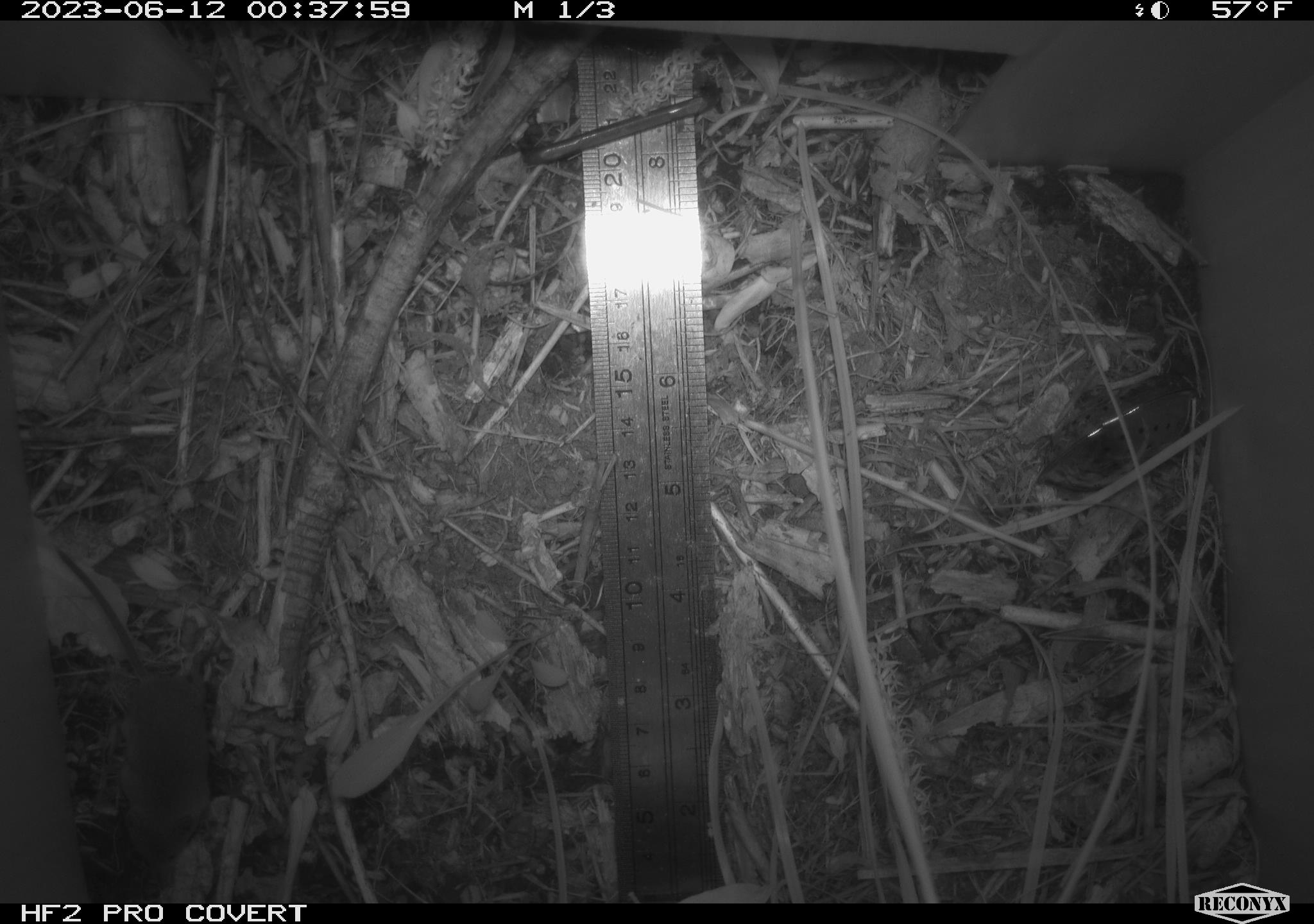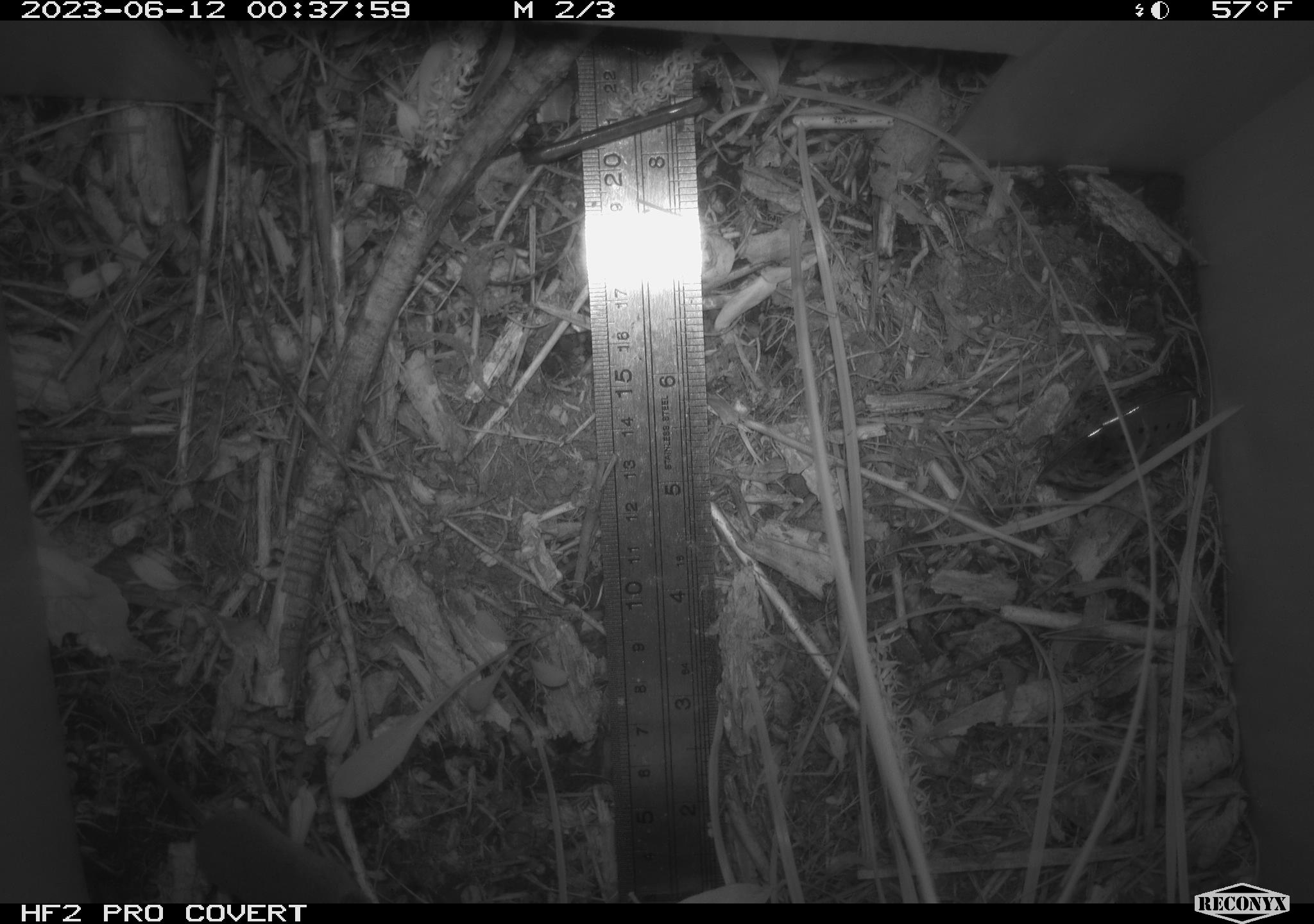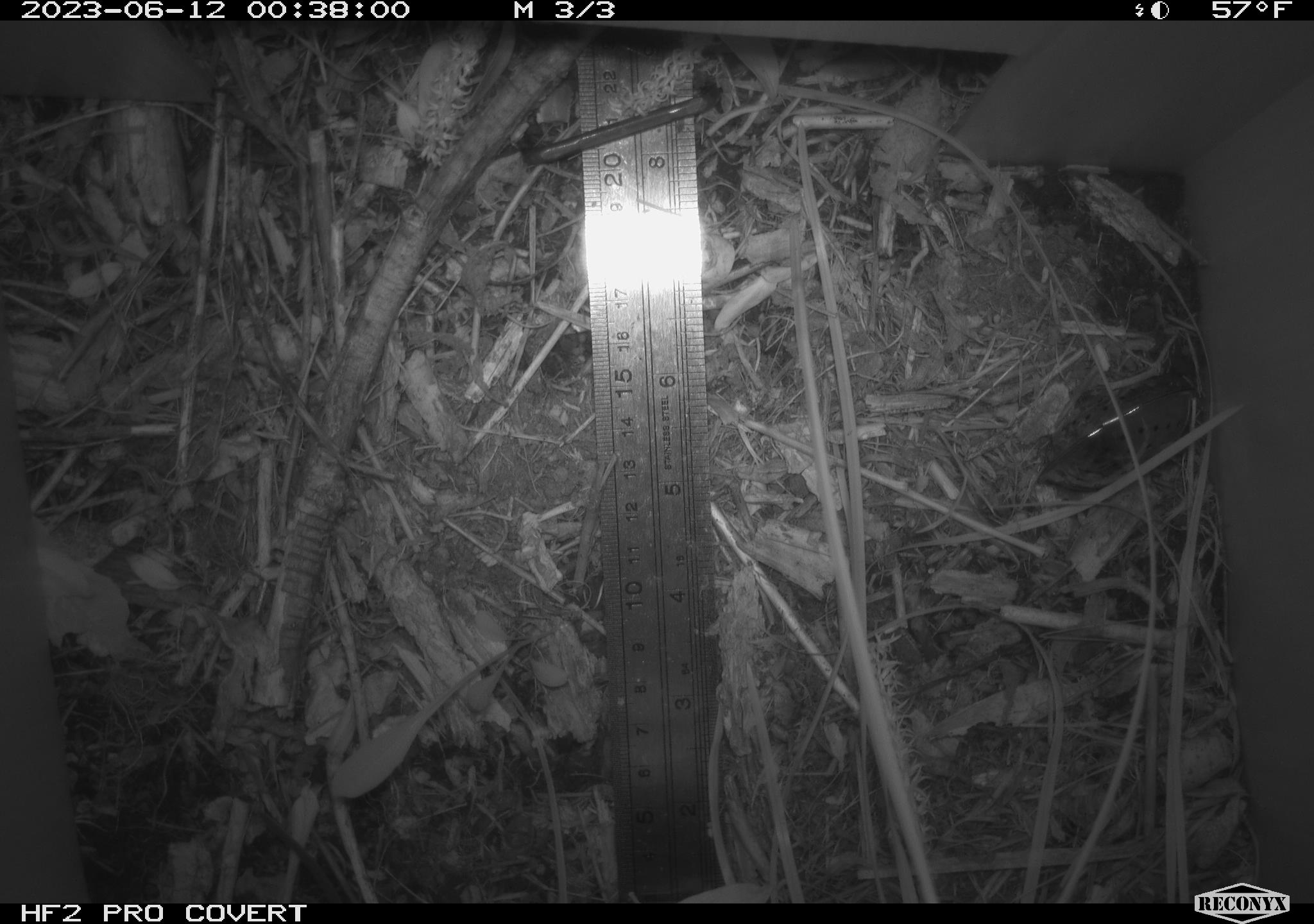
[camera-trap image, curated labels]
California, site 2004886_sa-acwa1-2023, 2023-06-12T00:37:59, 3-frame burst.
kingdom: Animalia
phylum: Chordata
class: Mammalia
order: Eulipotyphla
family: Soricidae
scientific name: Soricidae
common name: shrews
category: soricidae family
Soricidae family (shrews) (Soricidae).